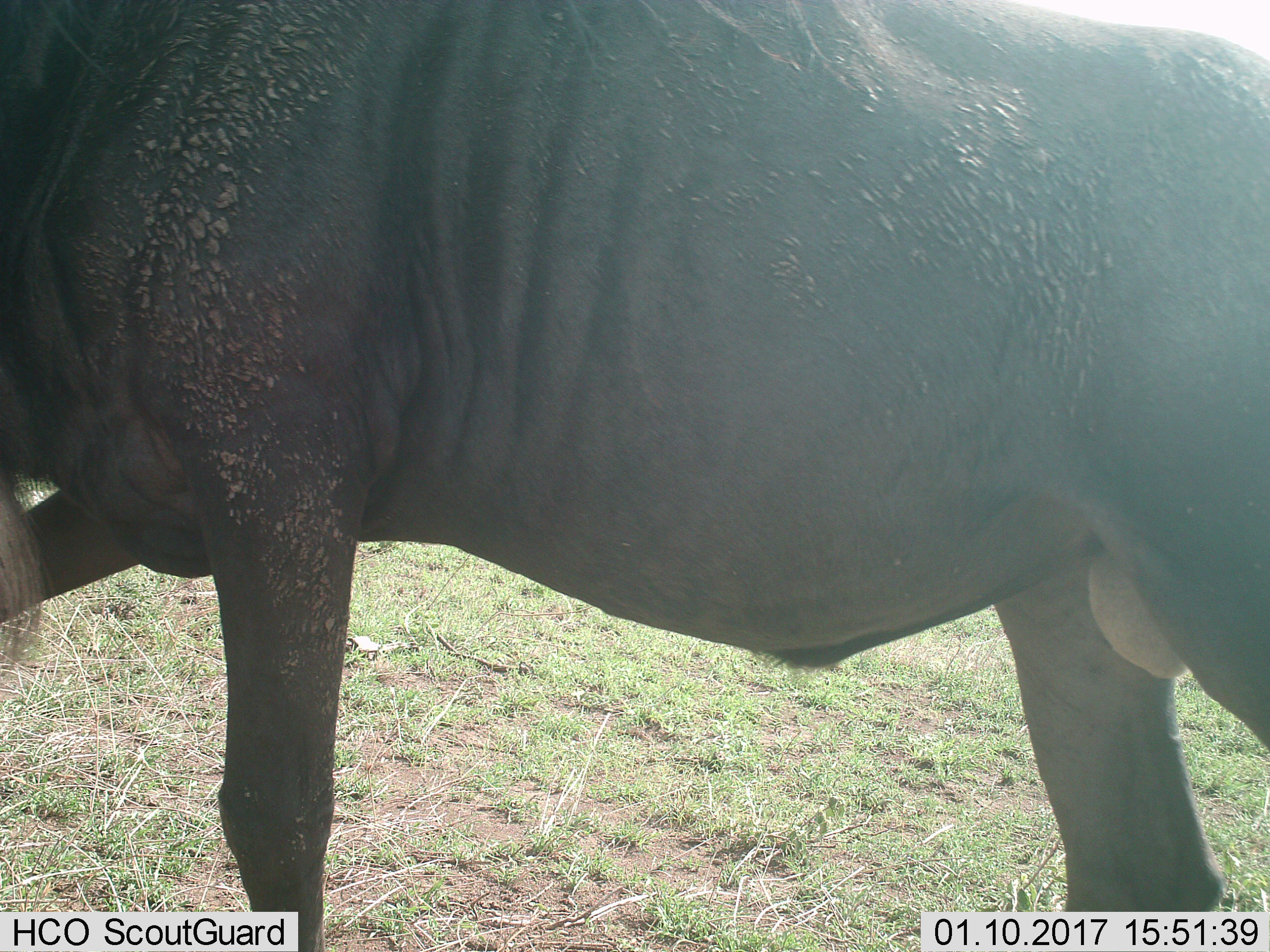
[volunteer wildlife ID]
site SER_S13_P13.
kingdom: Animalia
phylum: Chordata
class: Mammalia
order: Artiodactyla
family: Bovidae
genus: Connochaetes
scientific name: Connochaetes taurinus taurinus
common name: blue wildebeest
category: wildebeestblue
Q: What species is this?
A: Wildebeestblue (blue wildebeest) (Connochaetes taurinus taurinus).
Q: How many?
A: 1.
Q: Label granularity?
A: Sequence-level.